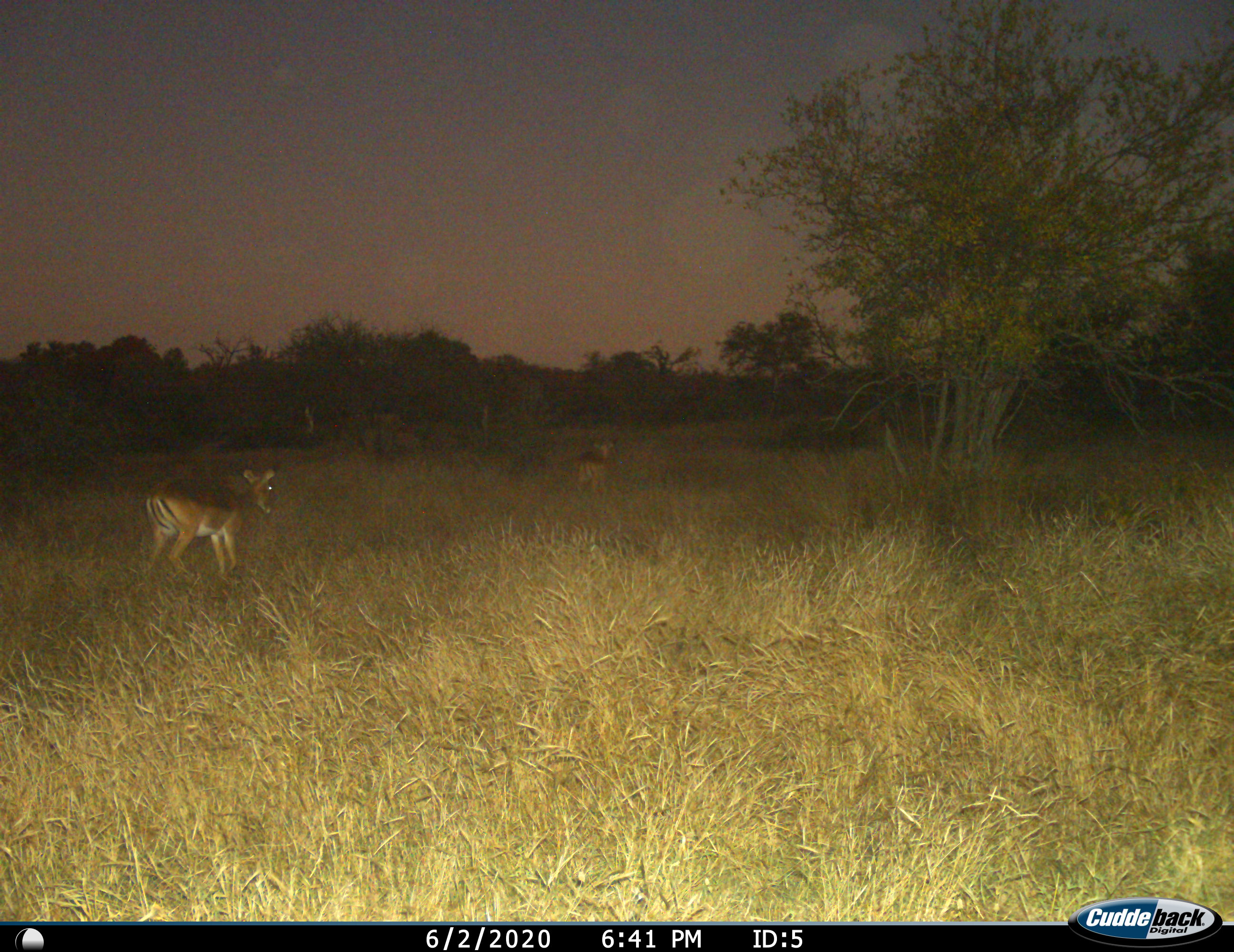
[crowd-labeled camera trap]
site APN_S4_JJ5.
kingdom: Animalia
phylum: Chordata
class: Mammalia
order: Artiodactyla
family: Bovidae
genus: Aepyceros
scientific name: Aepyceros melampus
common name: impala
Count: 2.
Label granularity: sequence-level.